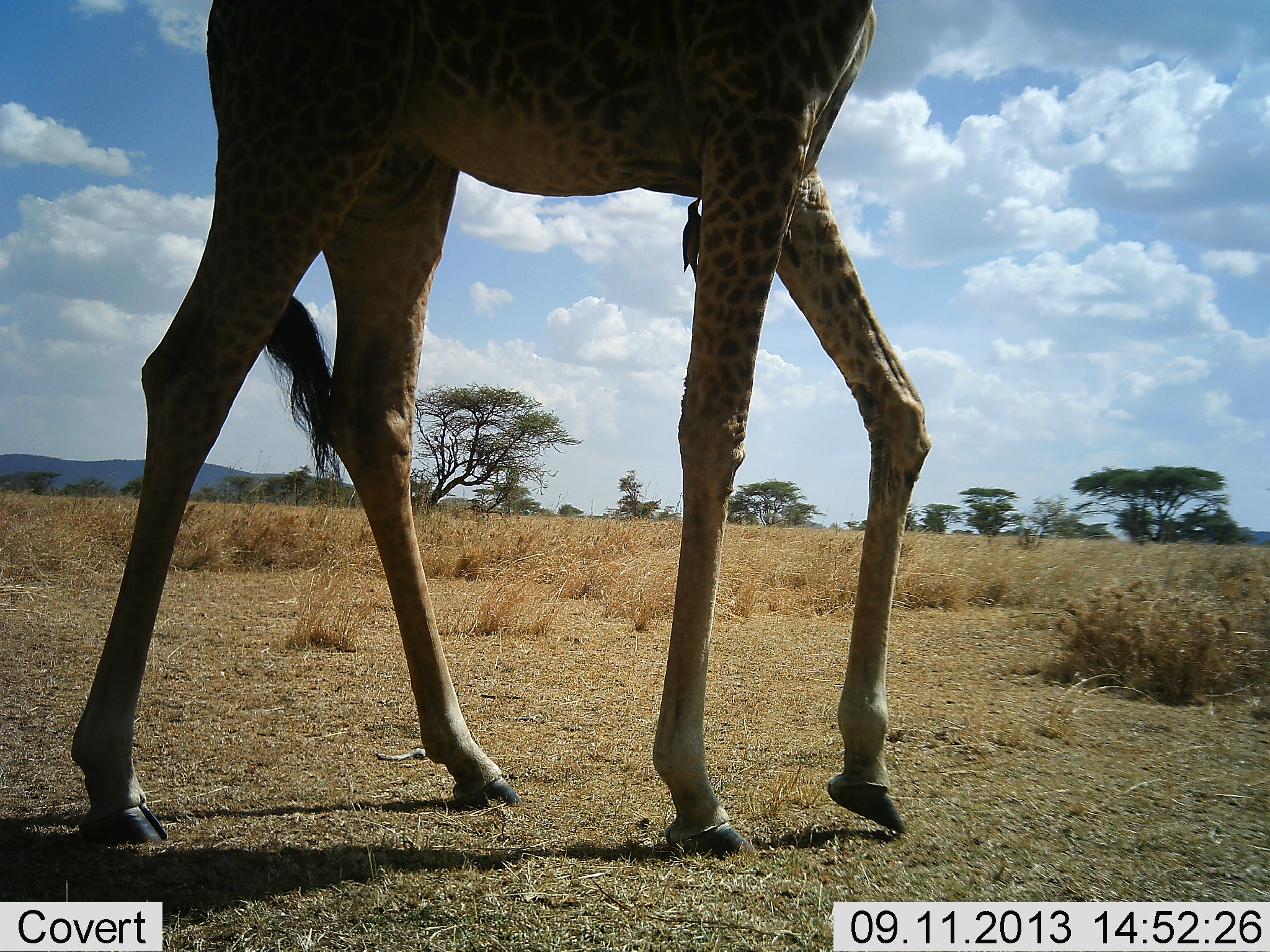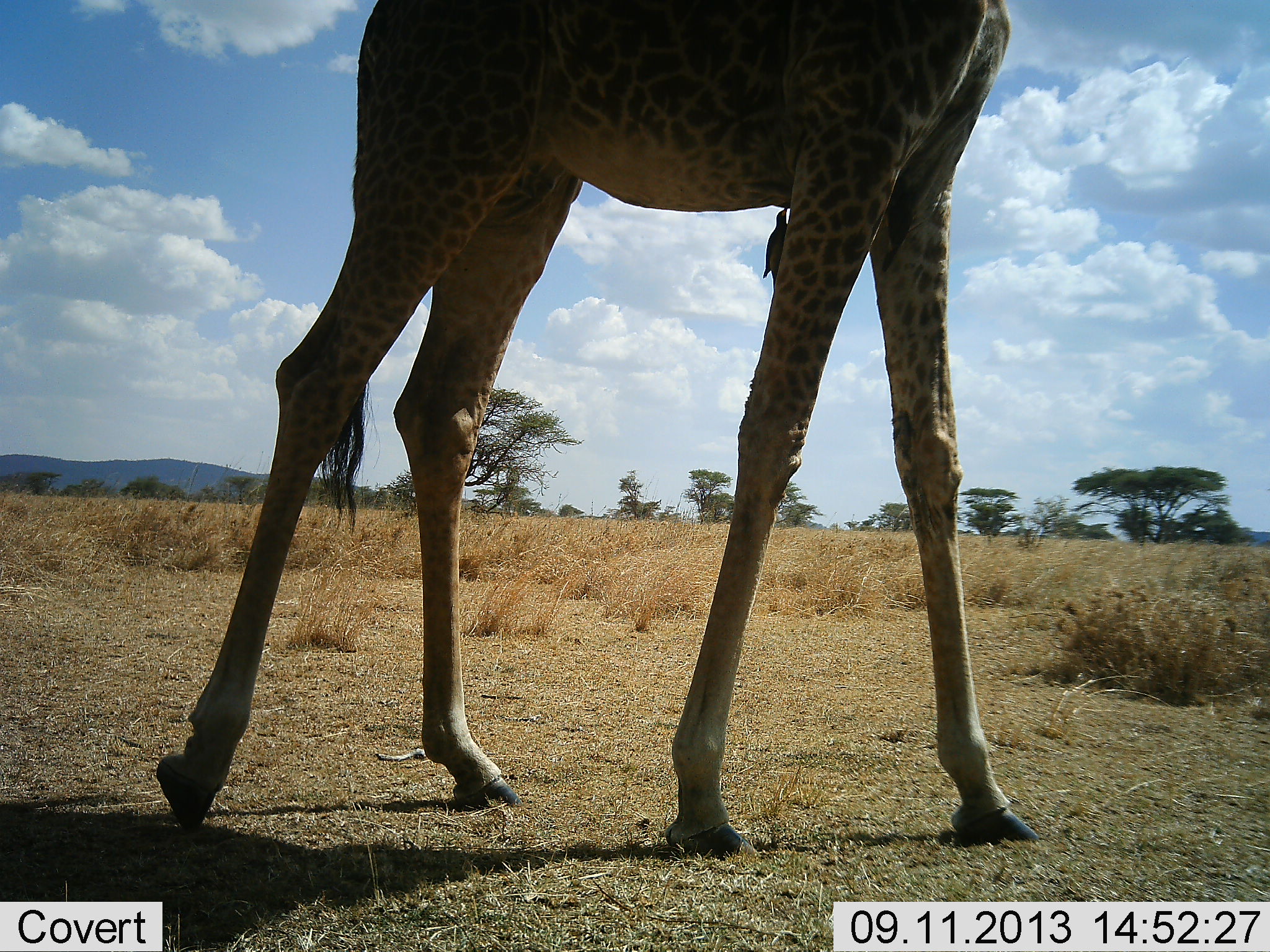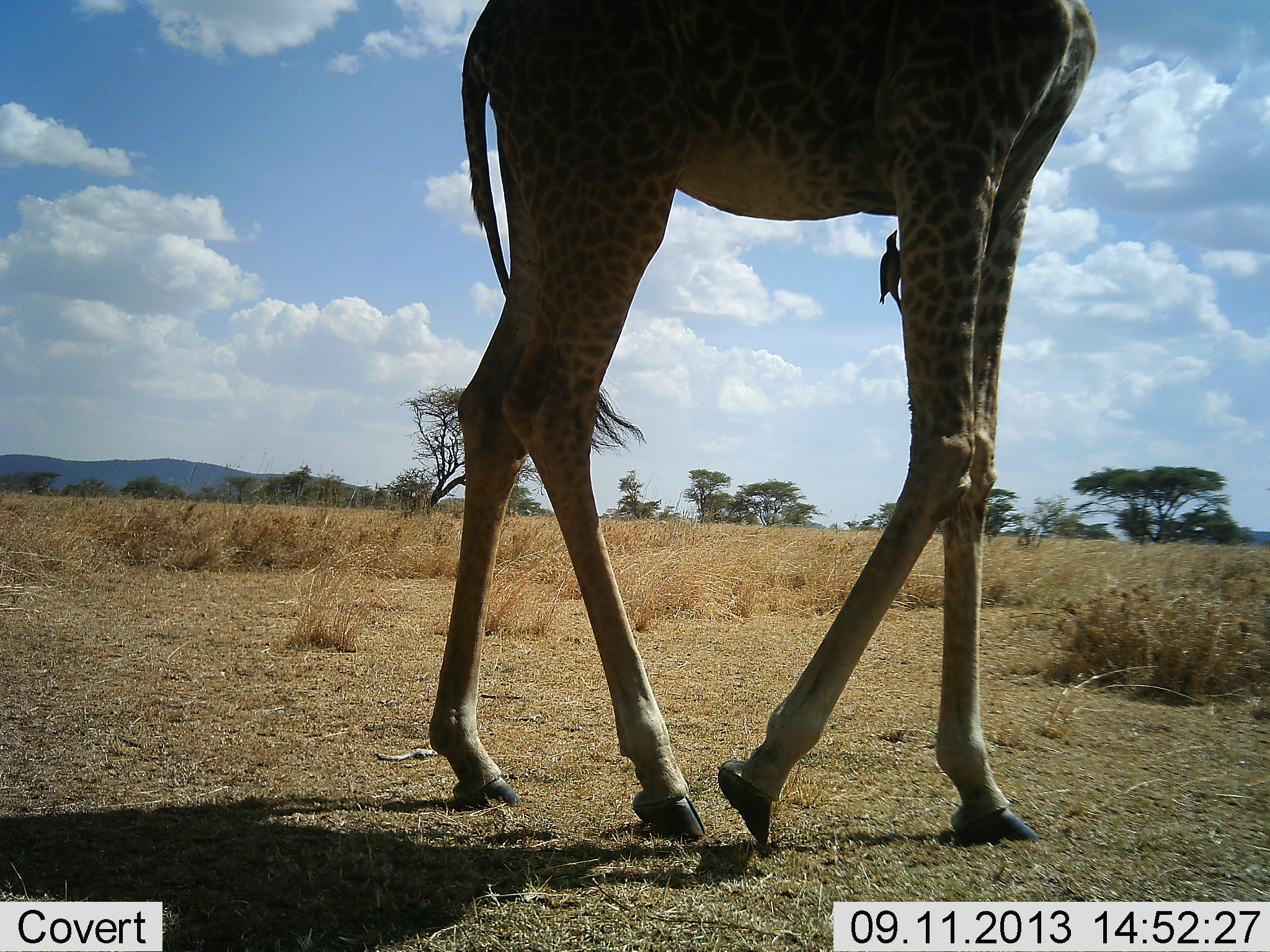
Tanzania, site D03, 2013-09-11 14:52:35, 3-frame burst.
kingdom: Animalia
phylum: Chordata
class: Mammalia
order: Artiodactyla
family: Giraffidae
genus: Giraffa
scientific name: Giraffa camelopardalis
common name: giraffe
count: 1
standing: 8%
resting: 3%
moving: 95%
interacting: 3%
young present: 0%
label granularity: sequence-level